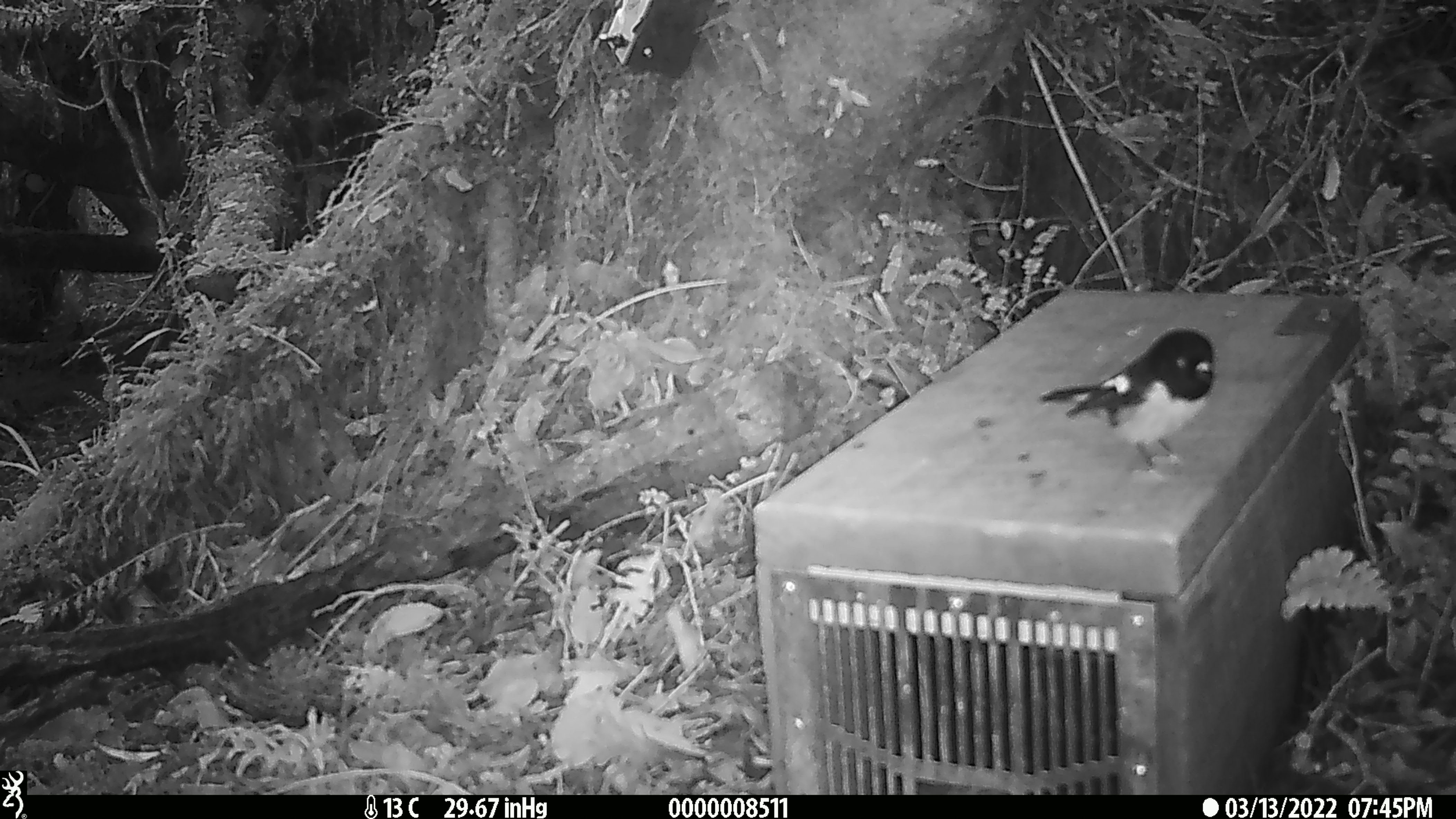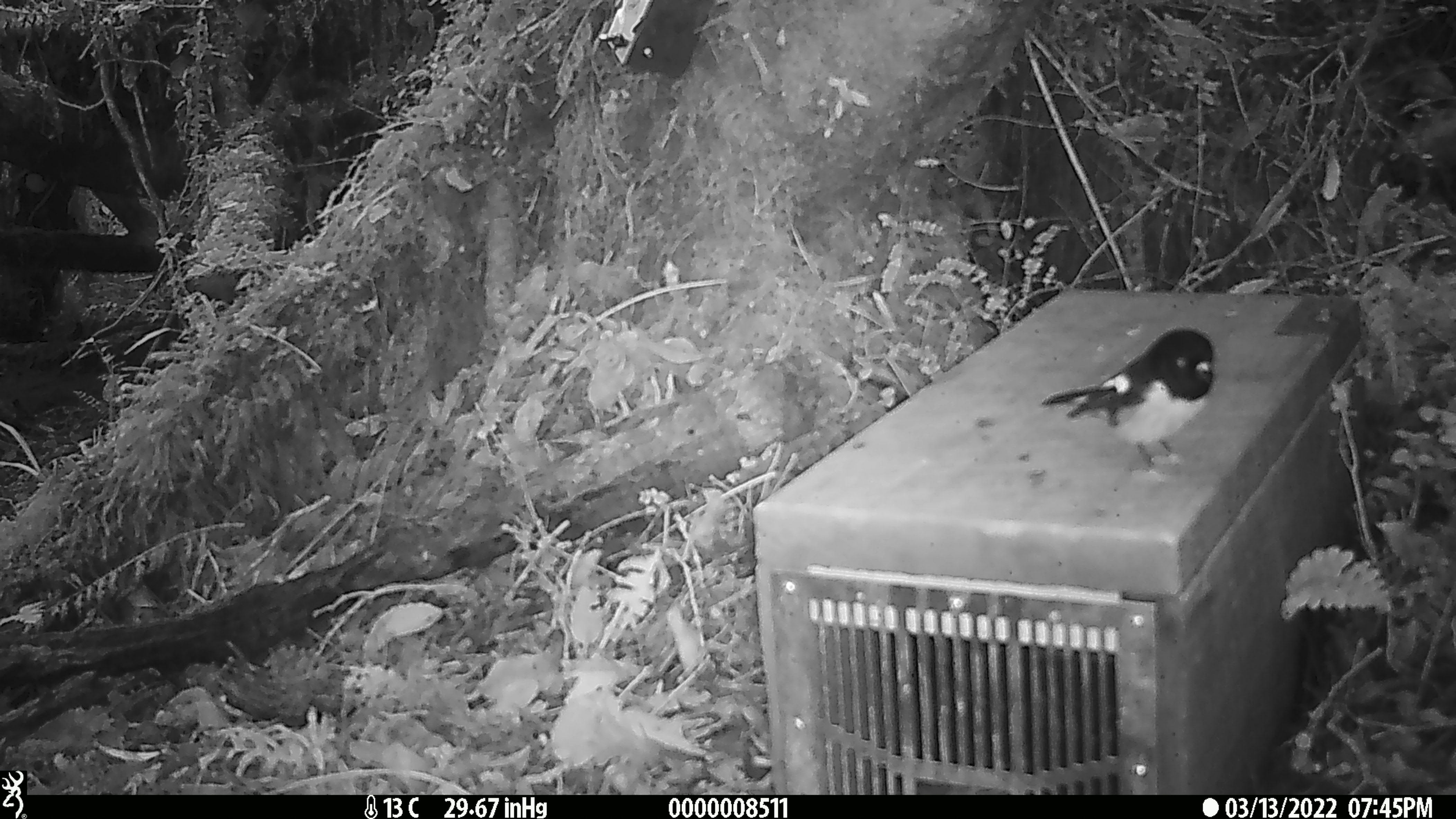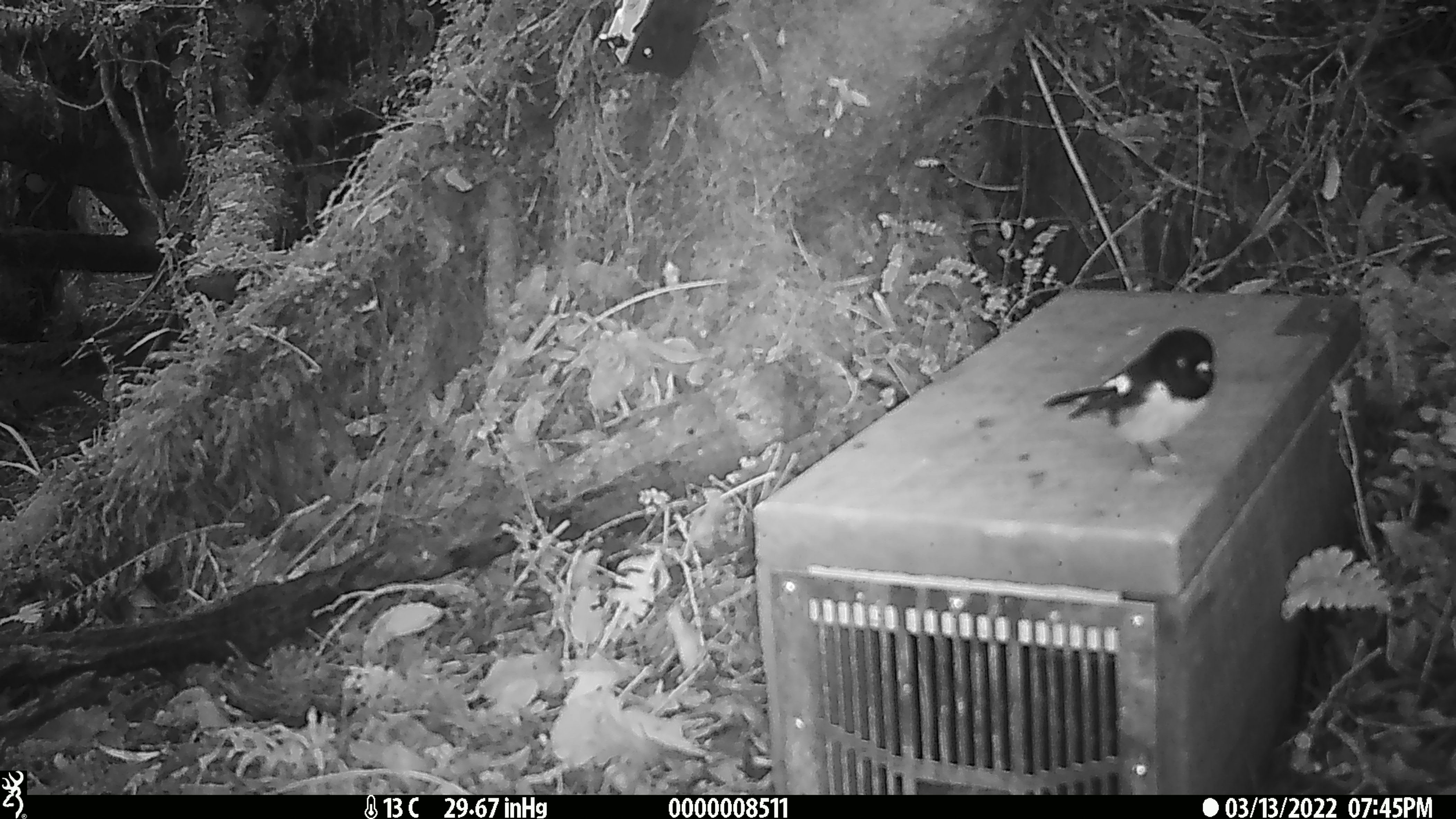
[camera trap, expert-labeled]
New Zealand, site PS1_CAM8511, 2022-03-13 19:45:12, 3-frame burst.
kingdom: Animalia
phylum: Chordata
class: Aves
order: Passeriformes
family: Petroicidae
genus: Petroica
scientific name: Petroica macrocephala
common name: tomtit